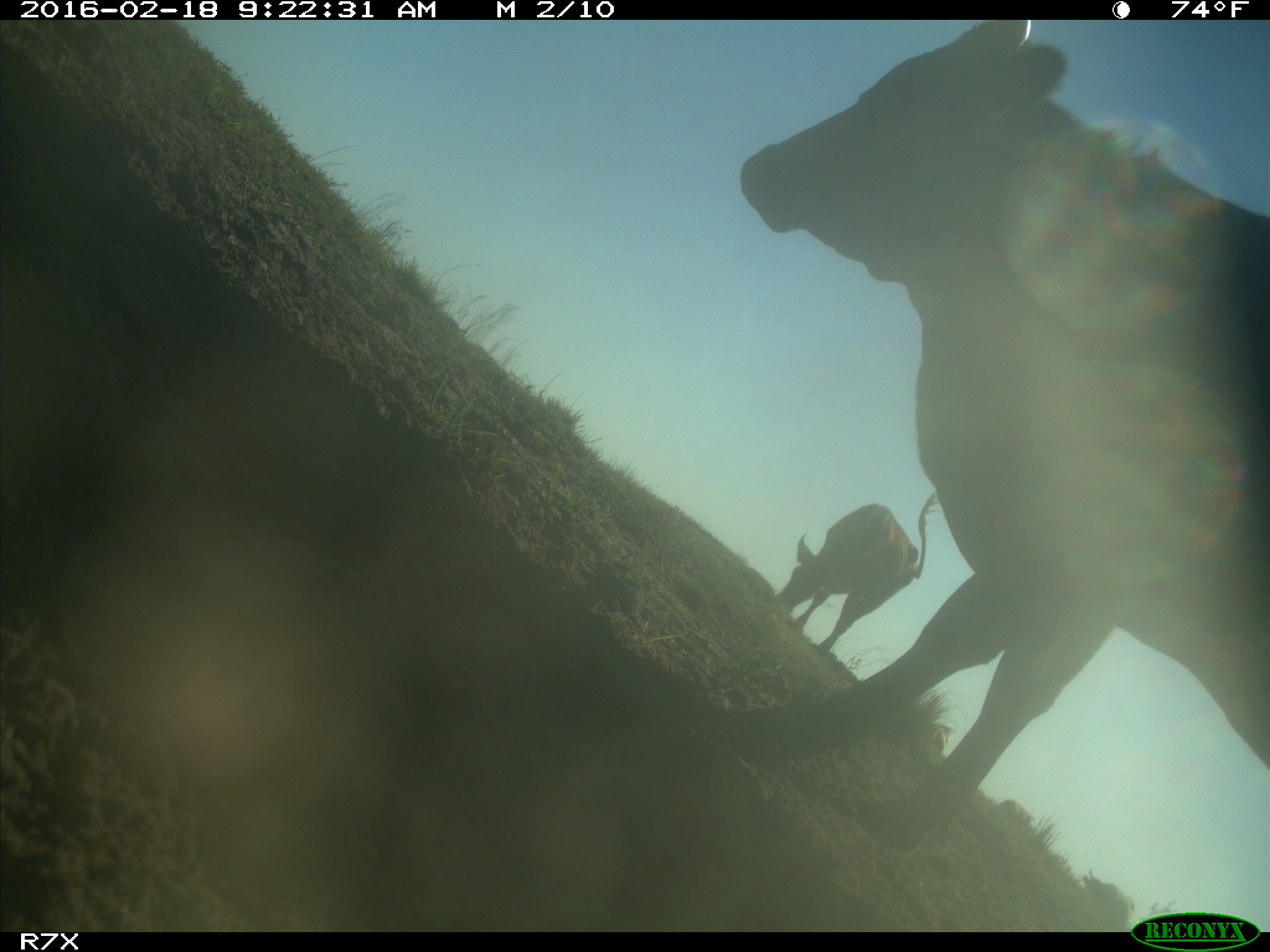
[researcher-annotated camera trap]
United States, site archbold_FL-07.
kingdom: Animalia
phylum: Chordata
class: Mammalia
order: Artiodactyla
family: Bovidae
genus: Bos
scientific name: Bos taurus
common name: domestic cow